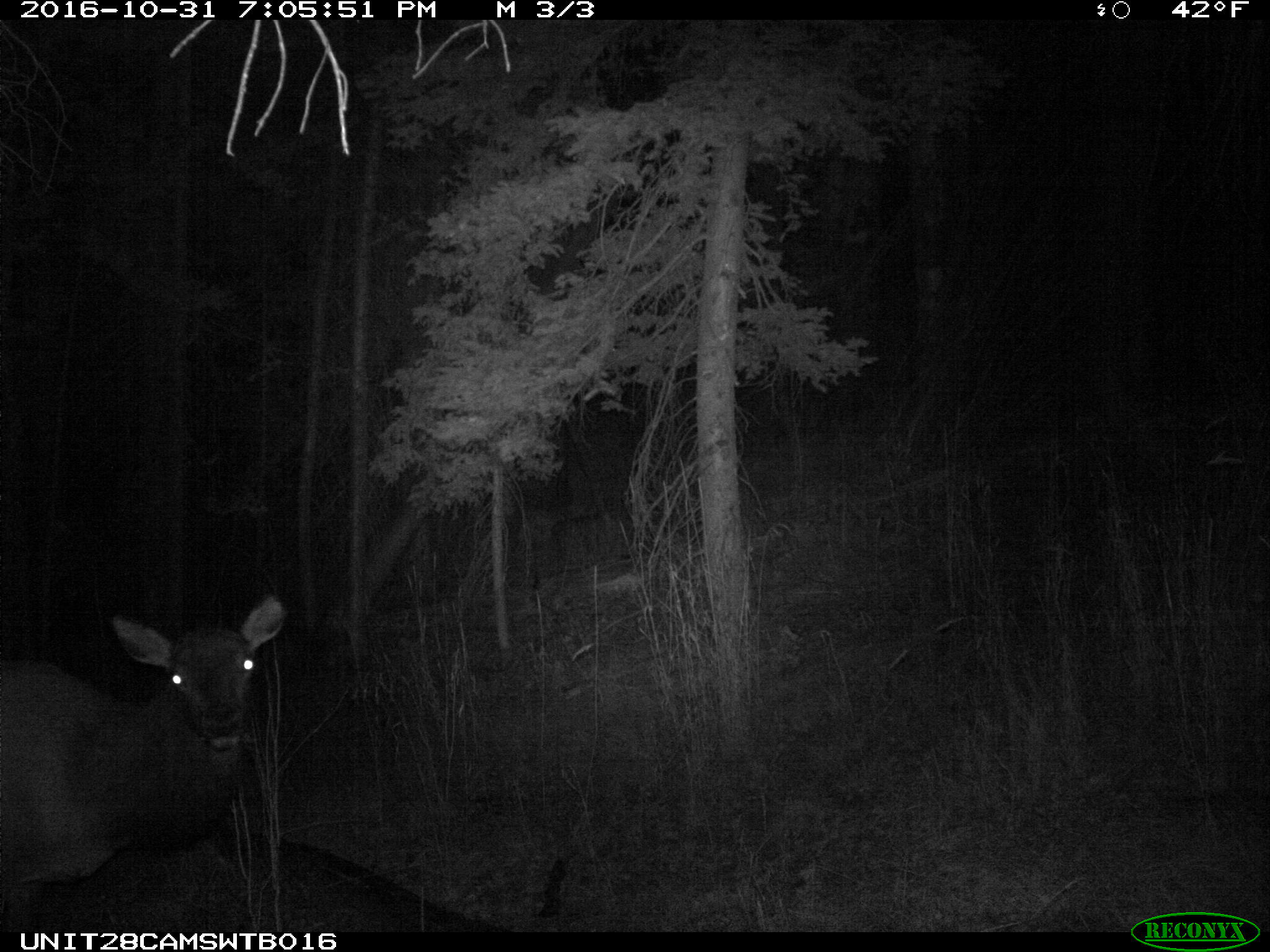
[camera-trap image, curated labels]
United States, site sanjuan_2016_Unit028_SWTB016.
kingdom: Animalia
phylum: Chordata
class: Mammalia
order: Artiodactyla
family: Cervidae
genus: Cervus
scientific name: Cervus elaphus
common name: red deer